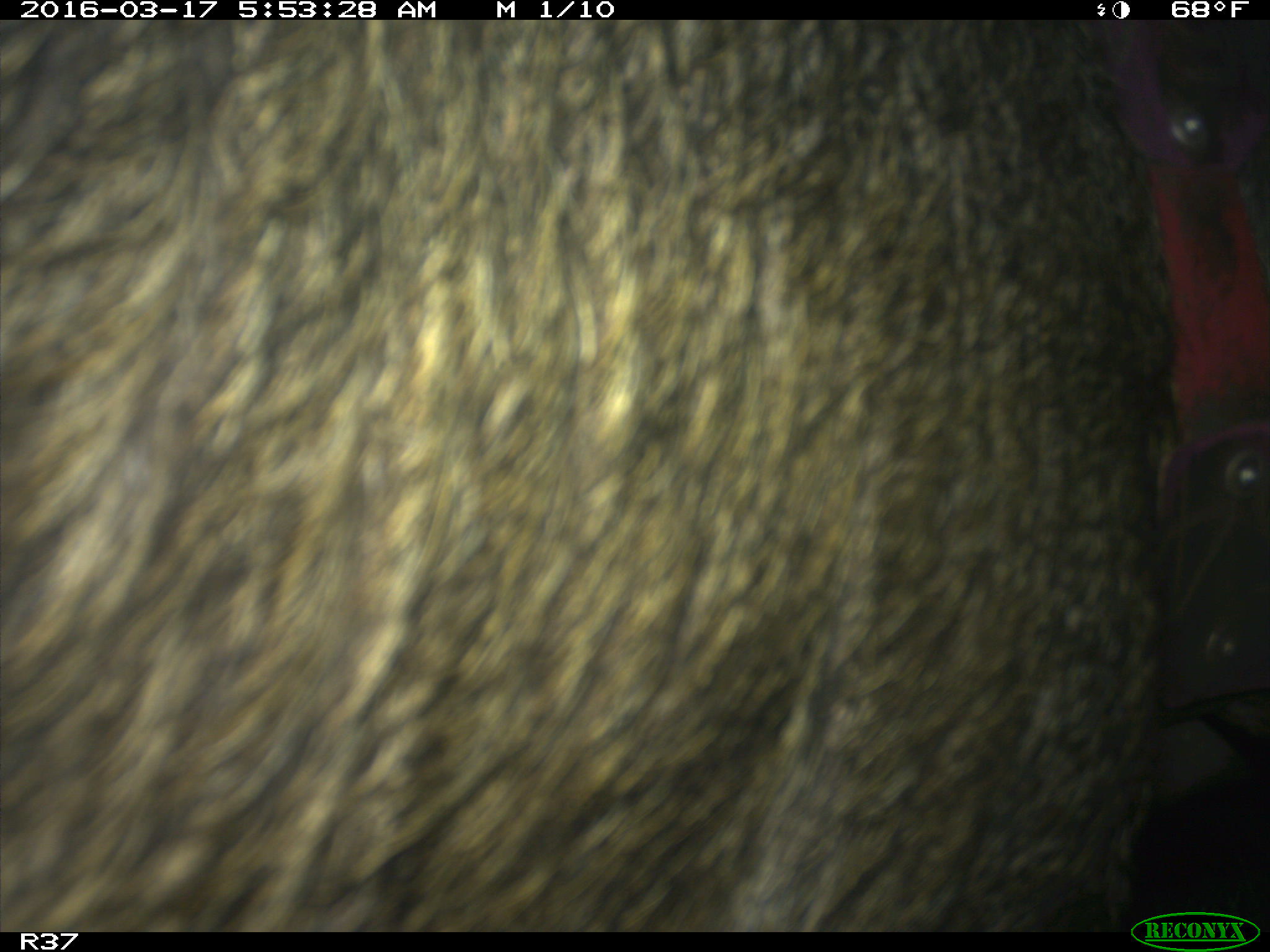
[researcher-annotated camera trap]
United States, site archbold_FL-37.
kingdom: Animalia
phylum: Chordata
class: Mammalia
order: Artiodactyla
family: Suidae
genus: Sus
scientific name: Sus scrofa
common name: wild boar